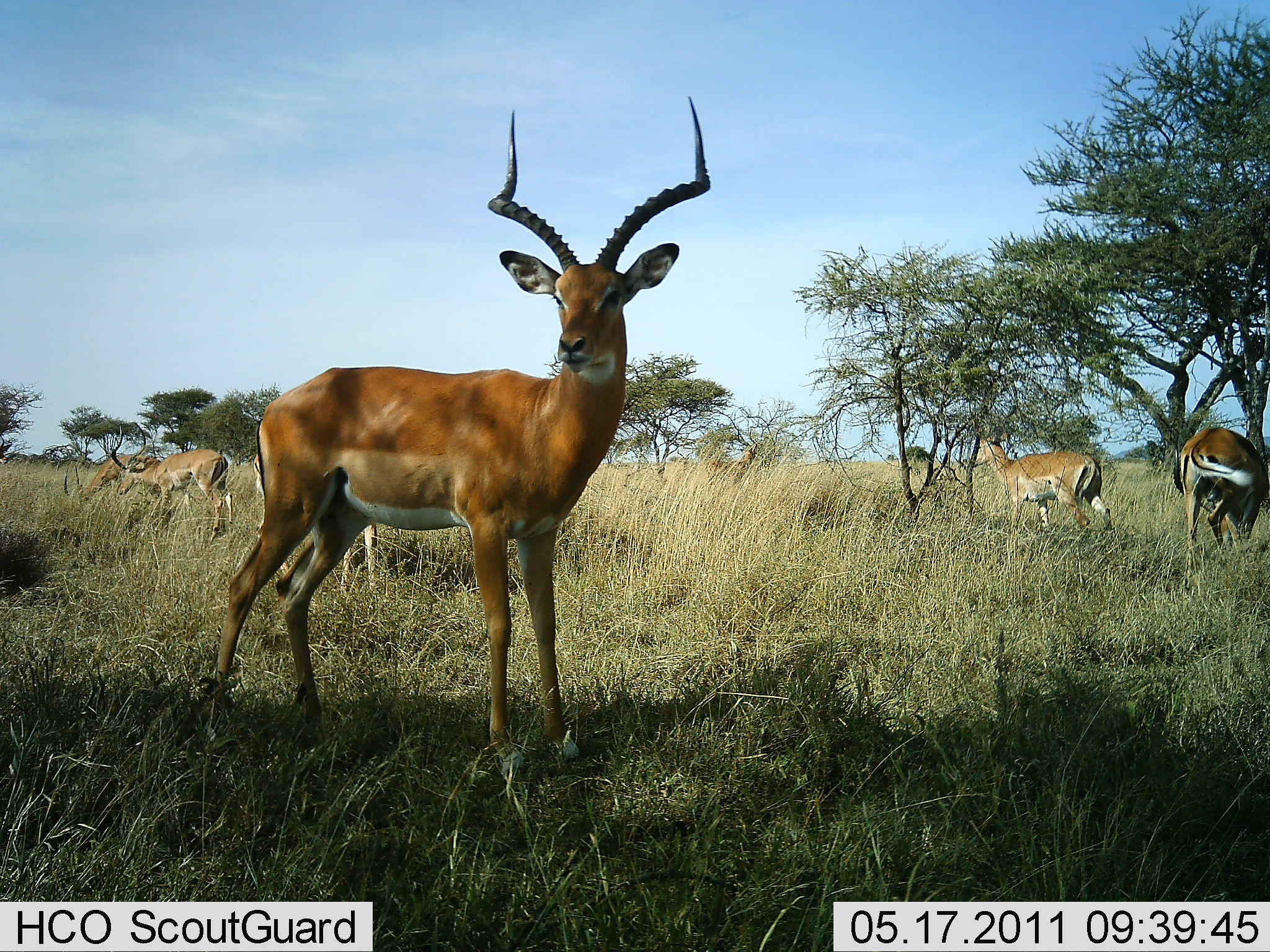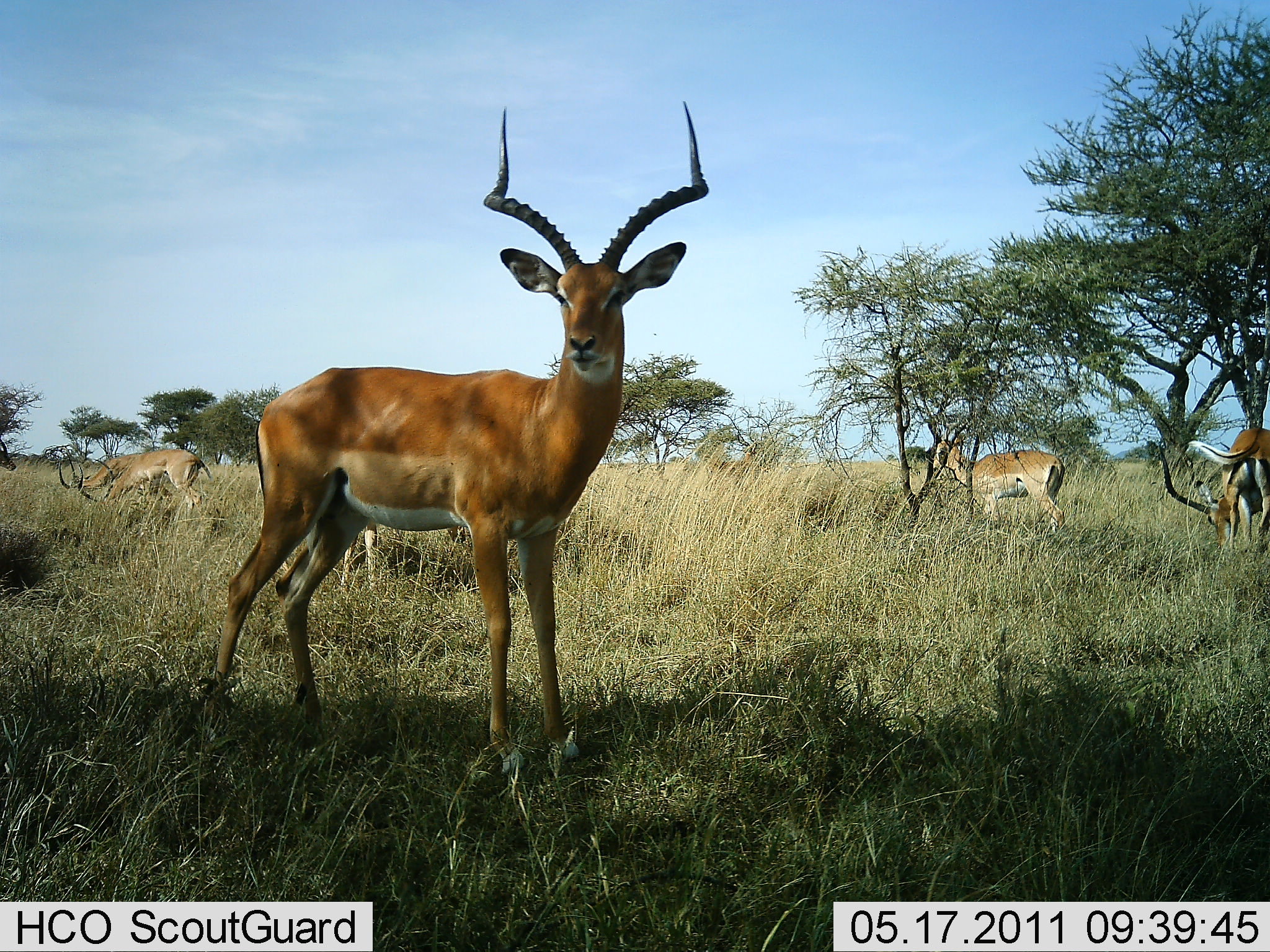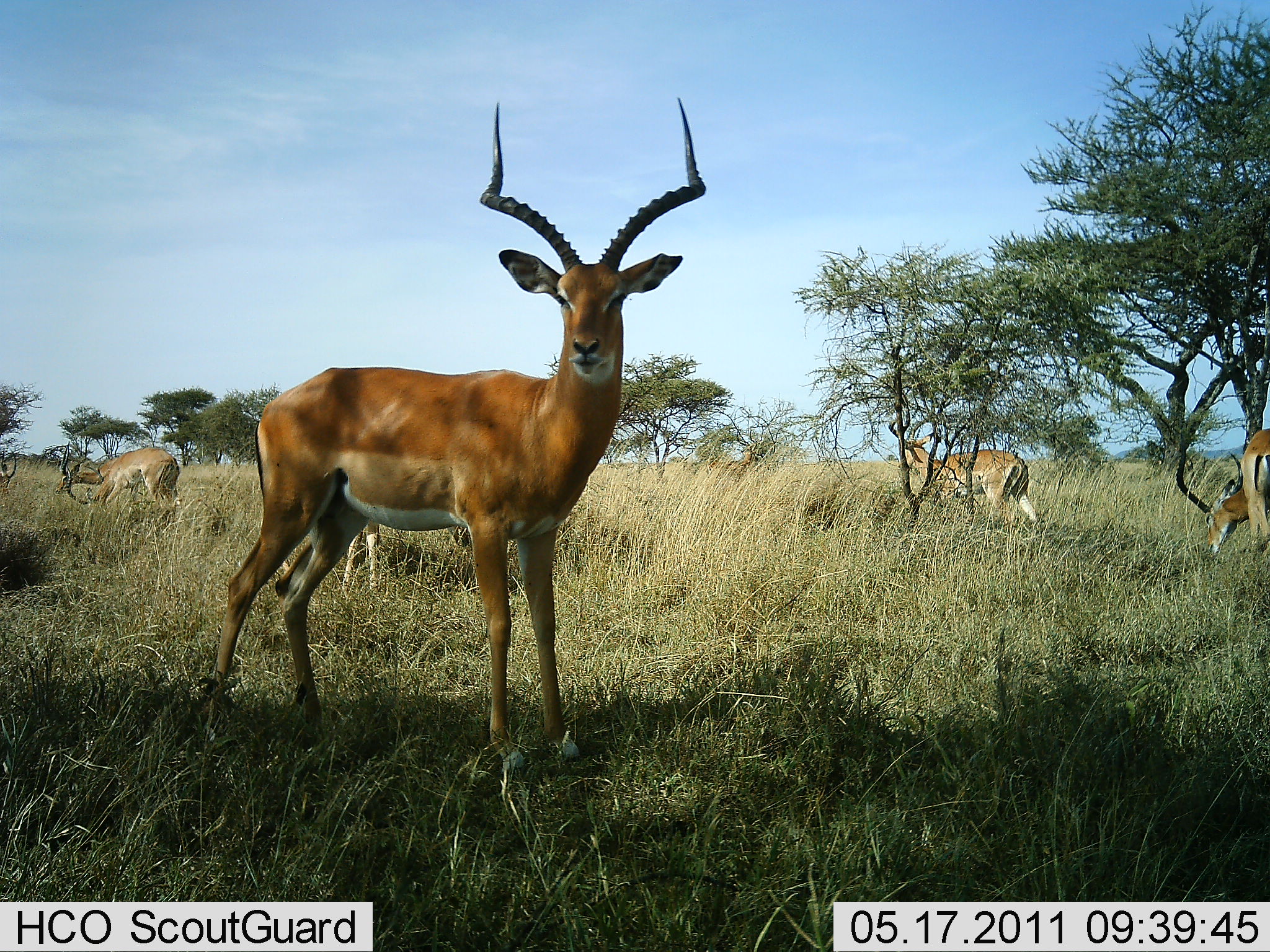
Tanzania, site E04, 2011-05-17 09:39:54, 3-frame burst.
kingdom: Animalia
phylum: Chordata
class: Mammalia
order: Artiodactyla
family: Bovidae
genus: Aepyceros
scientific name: Aepyceros melampus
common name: impala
Impala (Aepyceros melampus), count 6. Behavior (volunteer vote fractions): standing 100%, resting 0%, moving 25%, interacting 0%. Young present (vote fraction): 0%. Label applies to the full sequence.